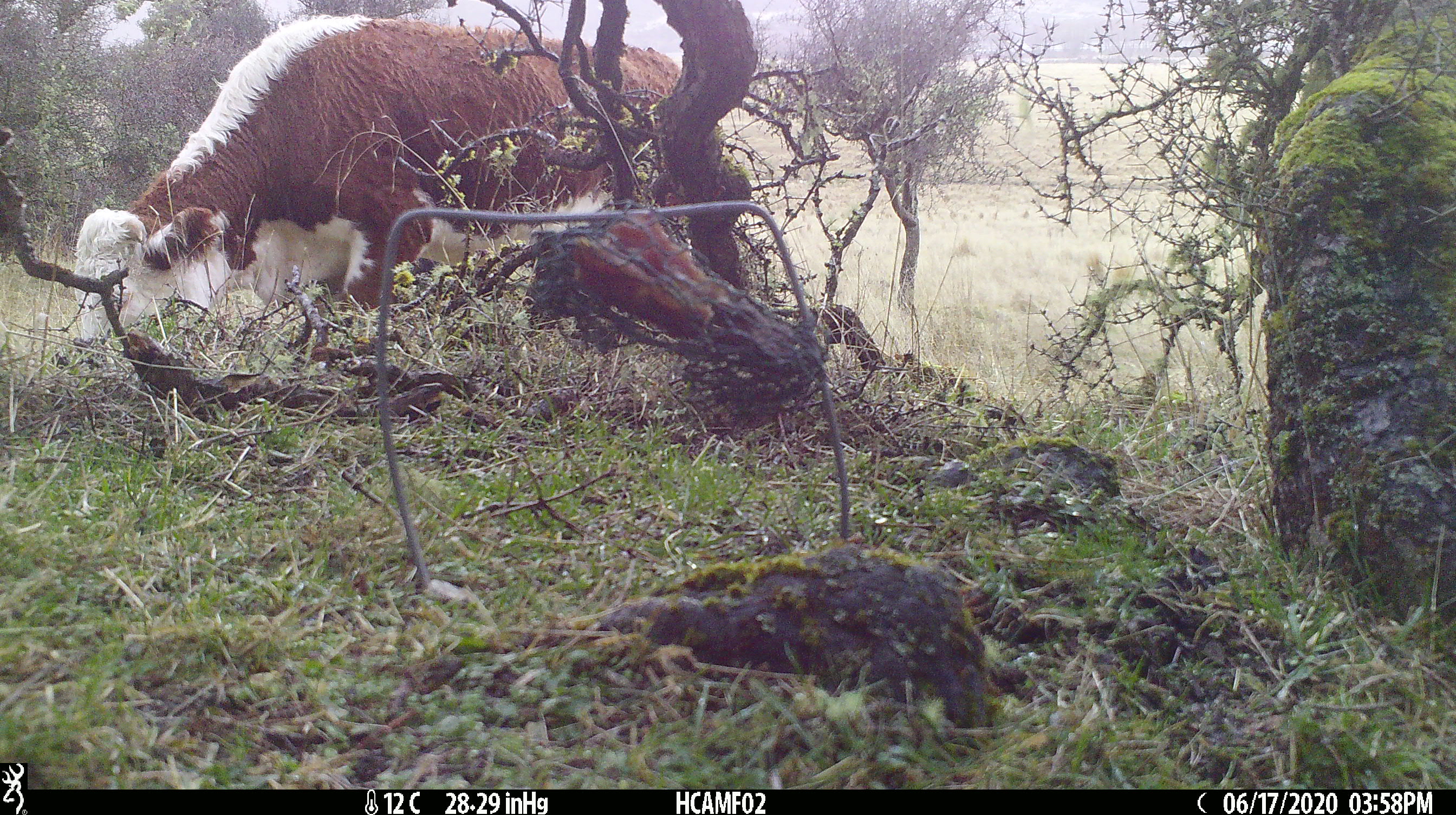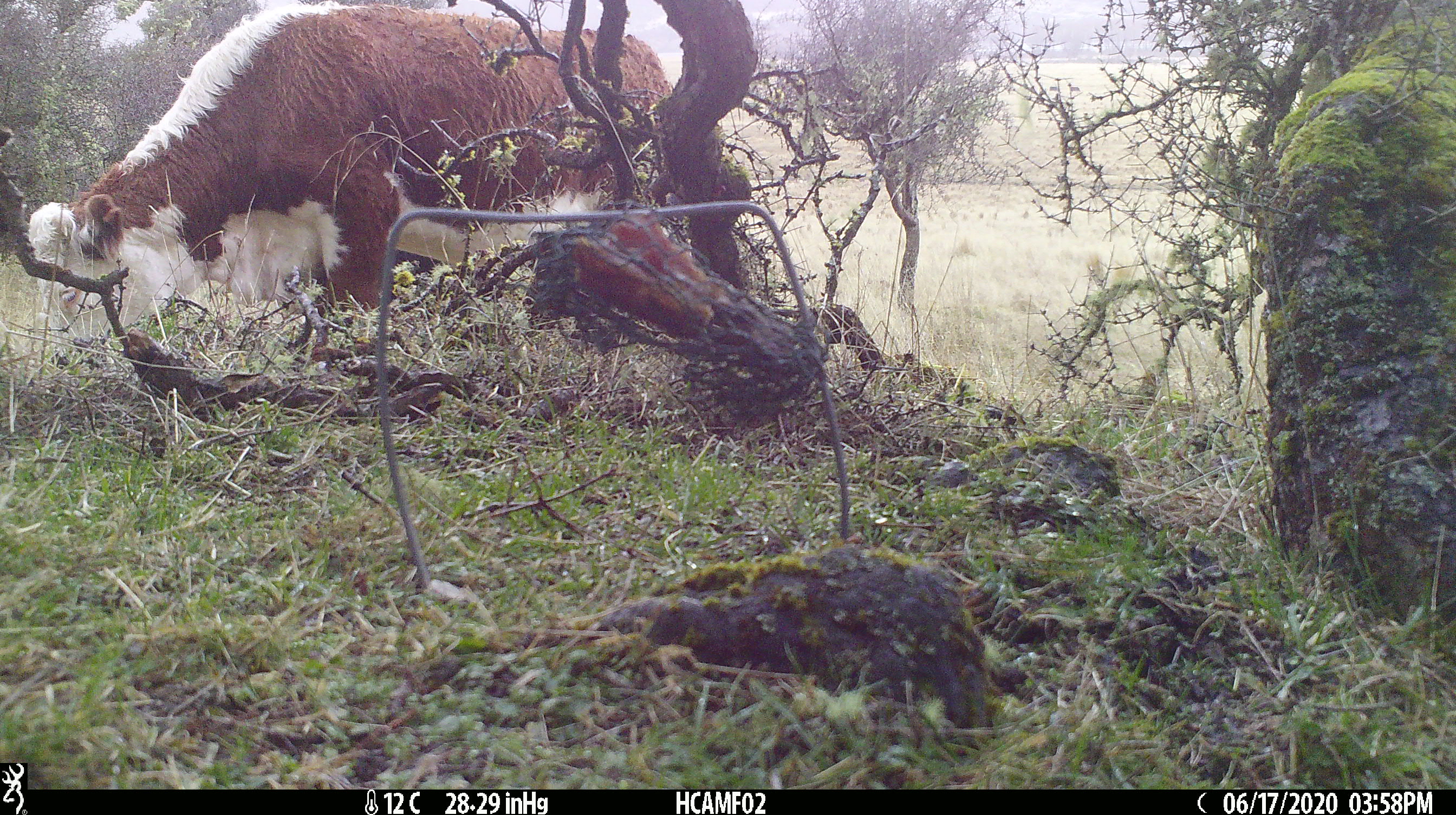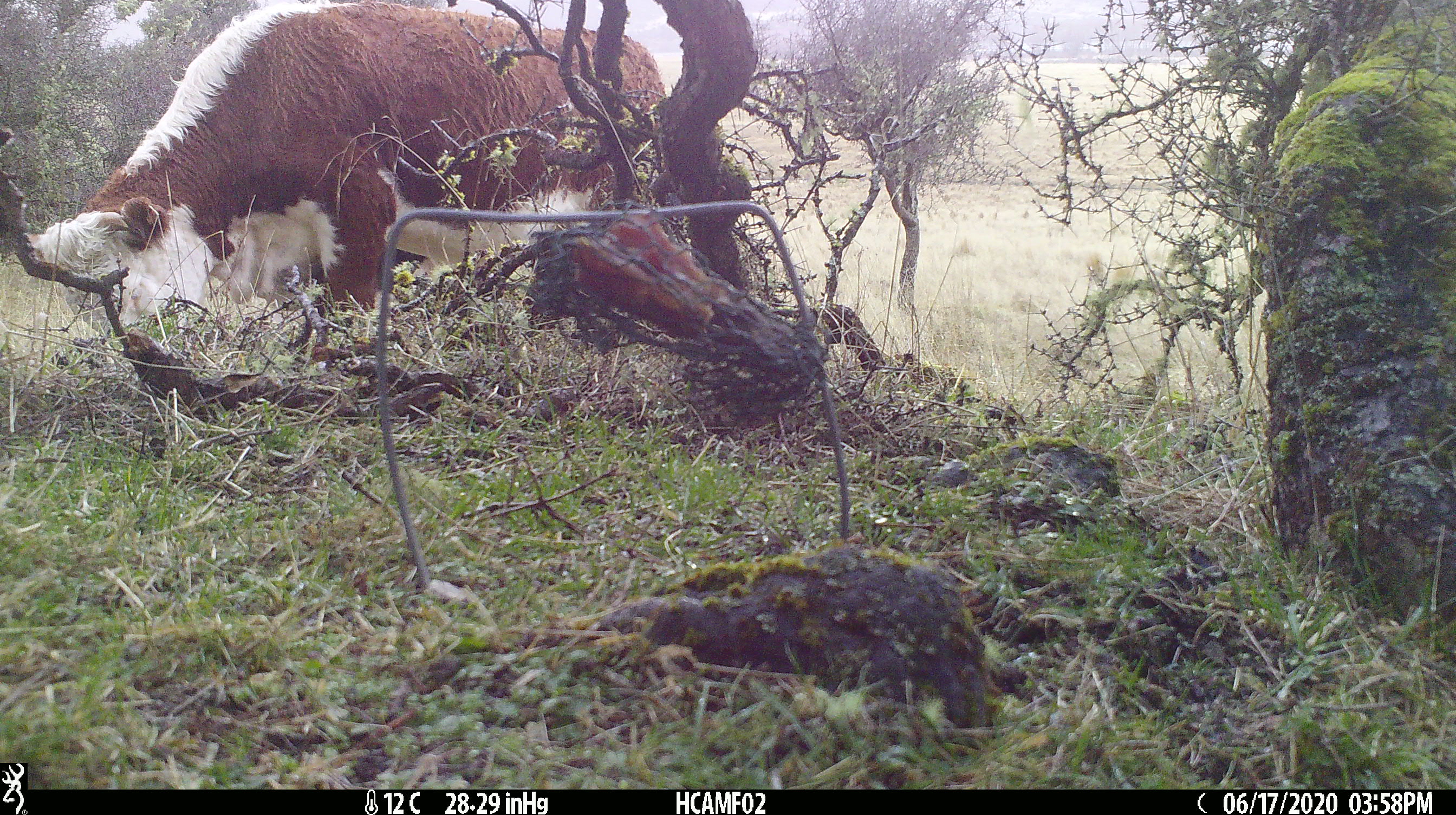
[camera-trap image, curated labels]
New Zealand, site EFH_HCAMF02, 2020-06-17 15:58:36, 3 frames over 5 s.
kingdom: Animalia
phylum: Chordata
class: Mammalia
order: Artiodactyla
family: Bovidae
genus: Bos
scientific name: Bos taurus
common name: domestic cow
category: cow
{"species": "cow (domestic cow) (Bos taurus)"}